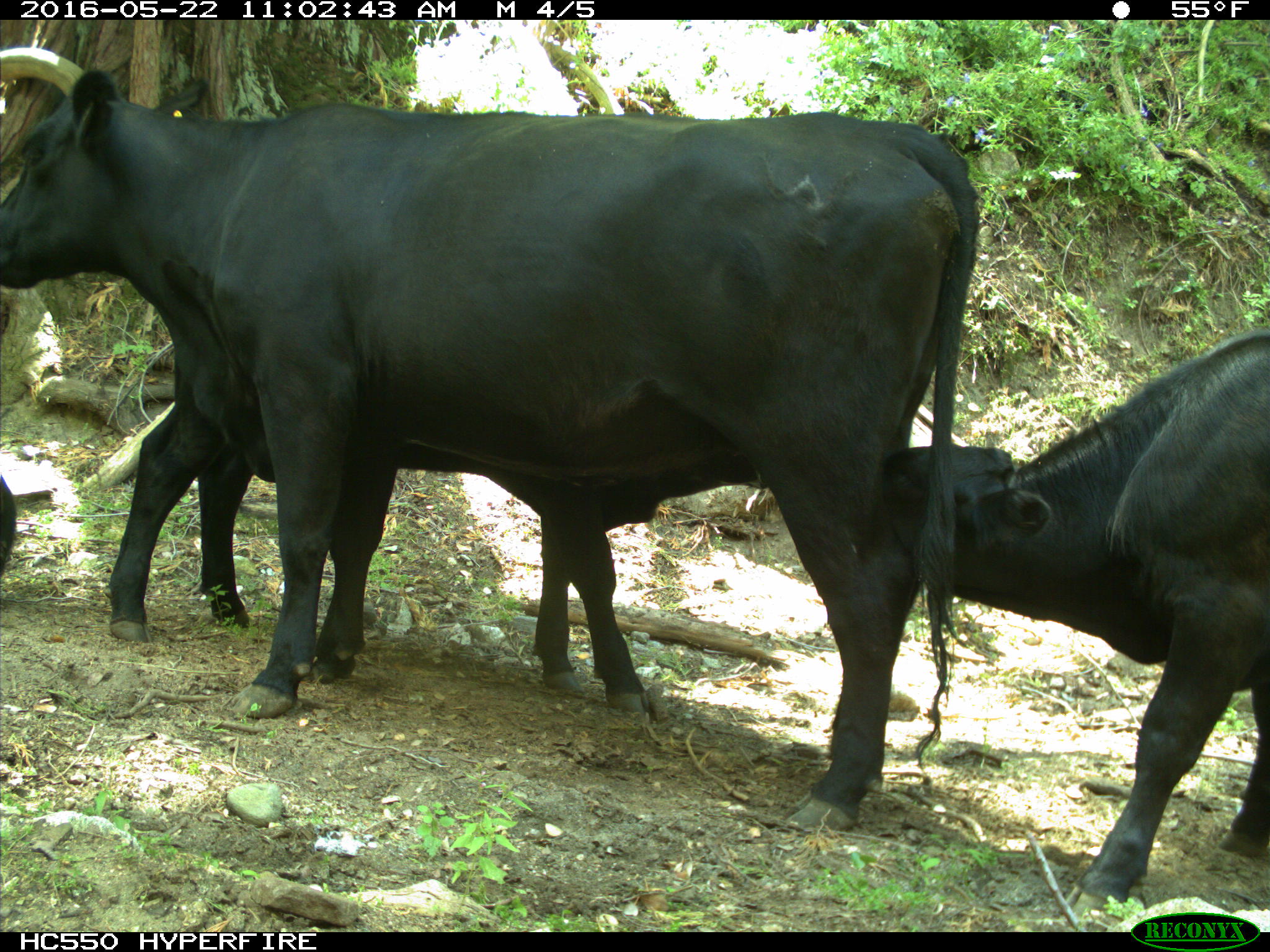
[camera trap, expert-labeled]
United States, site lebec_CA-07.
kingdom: Animalia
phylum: Chordata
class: Mammalia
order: Artiodactyla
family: Bovidae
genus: Bos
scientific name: Bos taurus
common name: domestic cow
Bos taurus (domestic cow).